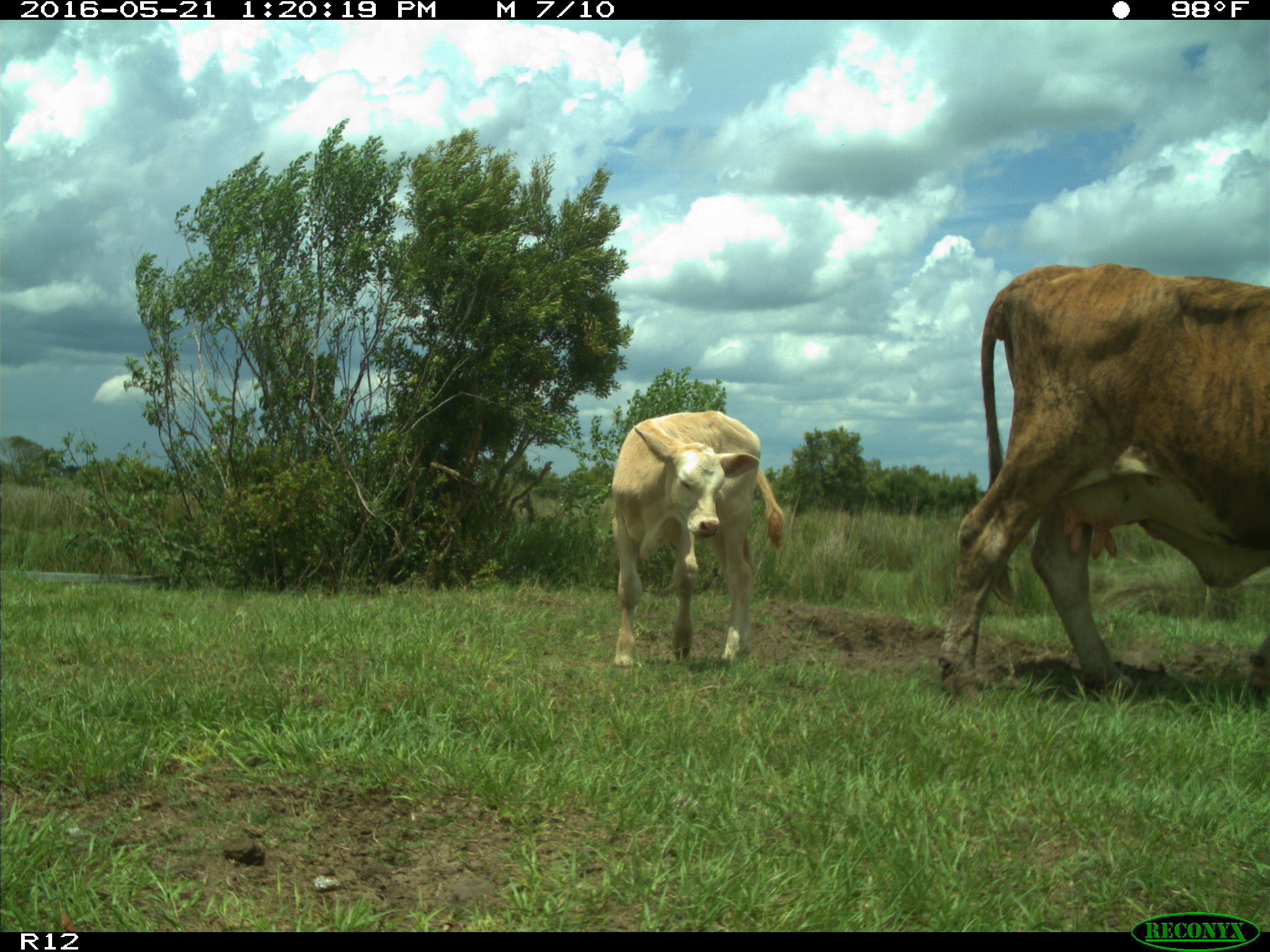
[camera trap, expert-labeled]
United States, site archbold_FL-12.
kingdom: Animalia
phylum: Chordata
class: Mammalia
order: Artiodactyla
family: Bovidae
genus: Bos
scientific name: Bos taurus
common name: domestic cow